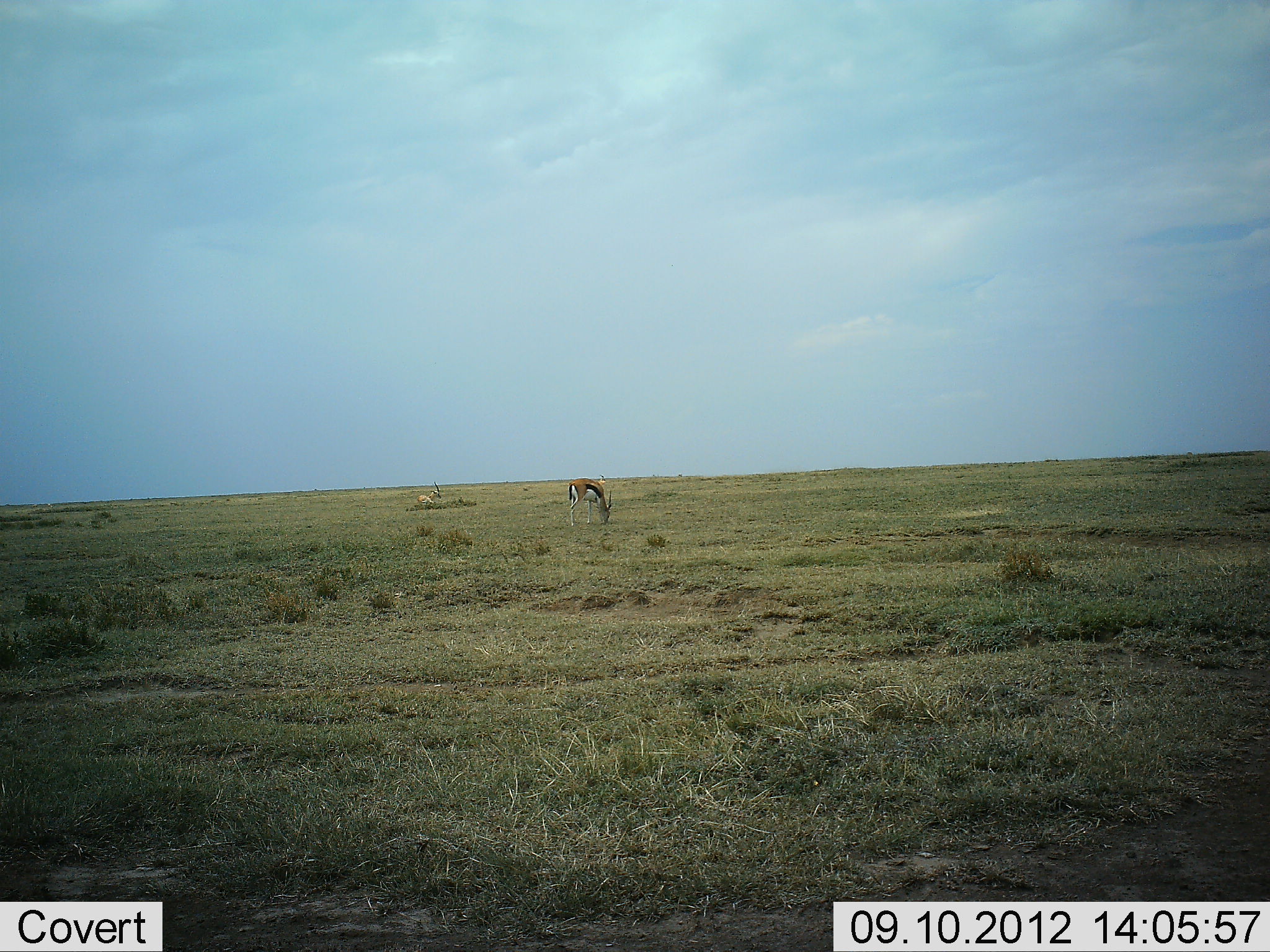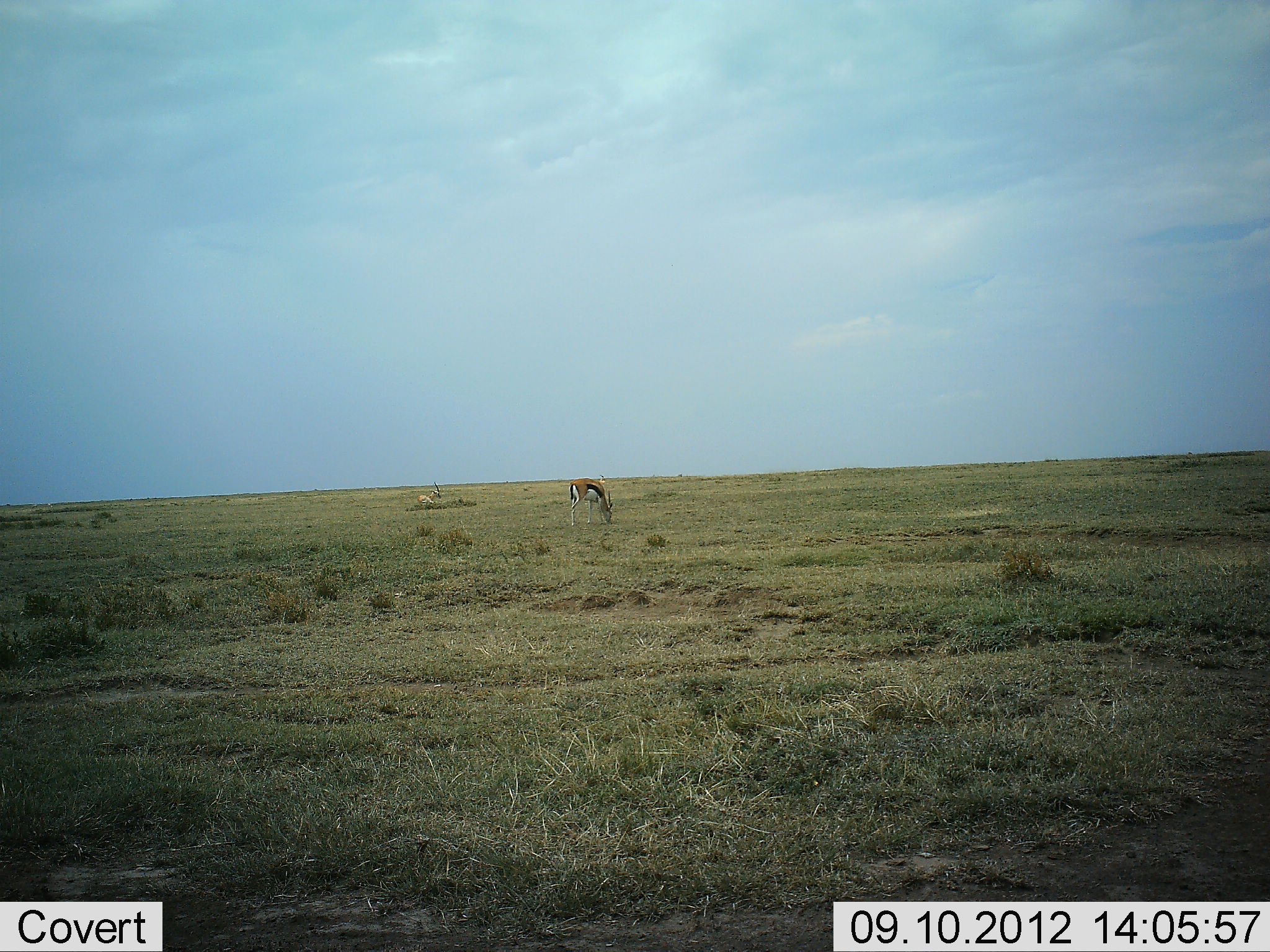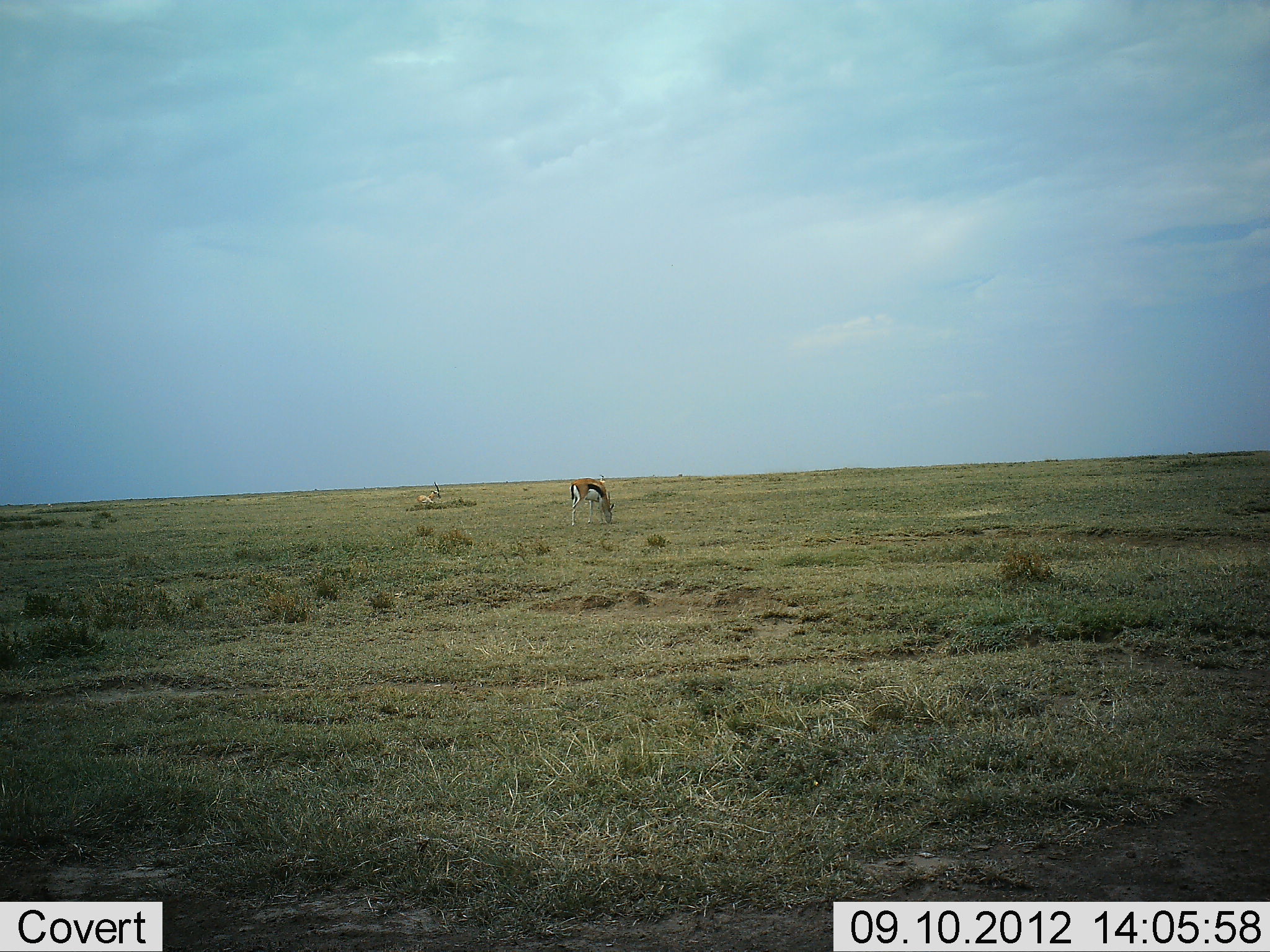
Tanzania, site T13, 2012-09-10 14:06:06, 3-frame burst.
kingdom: Animalia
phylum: Chordata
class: Mammalia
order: Artiodactyla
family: Bovidae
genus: Eudorcas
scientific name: Eudorcas thomsonii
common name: thomson's gazelle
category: gazellethomsons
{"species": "gazellethomsons (thomson's gazelle) (Eudorcas thomsonii)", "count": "1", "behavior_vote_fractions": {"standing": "0%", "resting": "0%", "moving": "0%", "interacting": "0%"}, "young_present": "0%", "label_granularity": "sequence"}